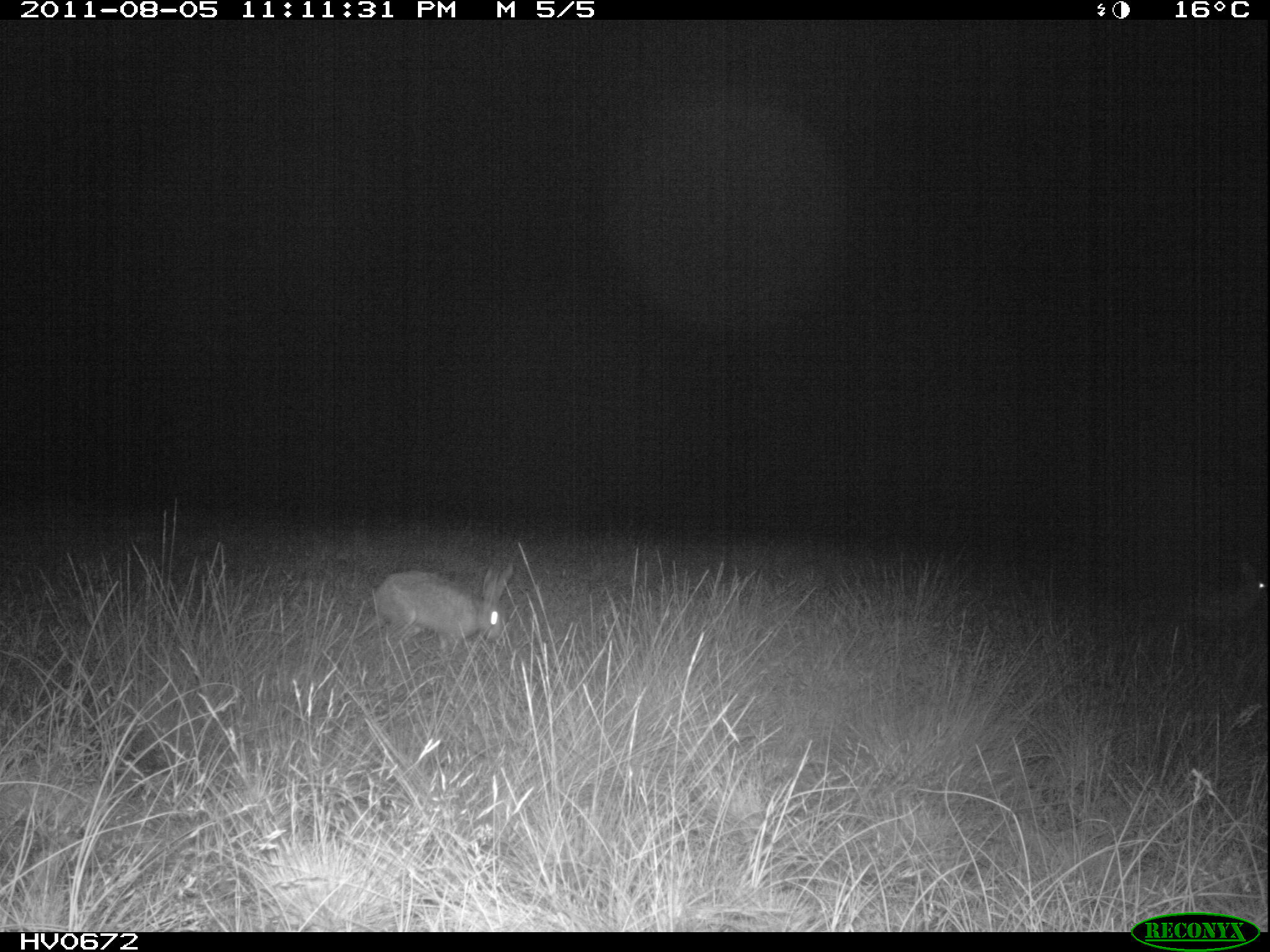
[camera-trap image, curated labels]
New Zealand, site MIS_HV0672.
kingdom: Animalia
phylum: Chordata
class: Mammalia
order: Lagomorpha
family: Leporidae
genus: Lepus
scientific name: Lepus europaeus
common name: brown hare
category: hare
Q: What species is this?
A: Hare (brown hare) (Lepus europaeus).